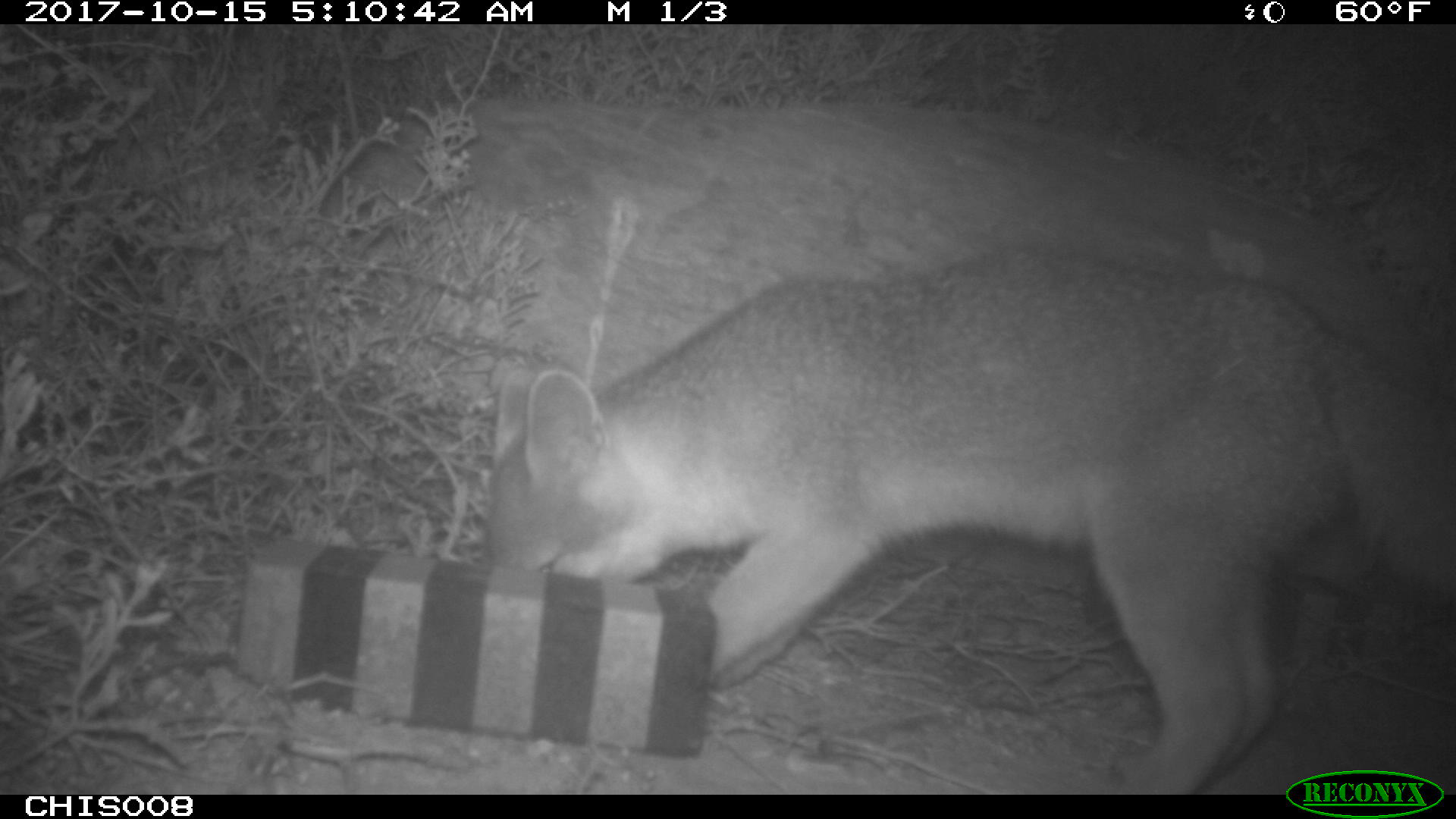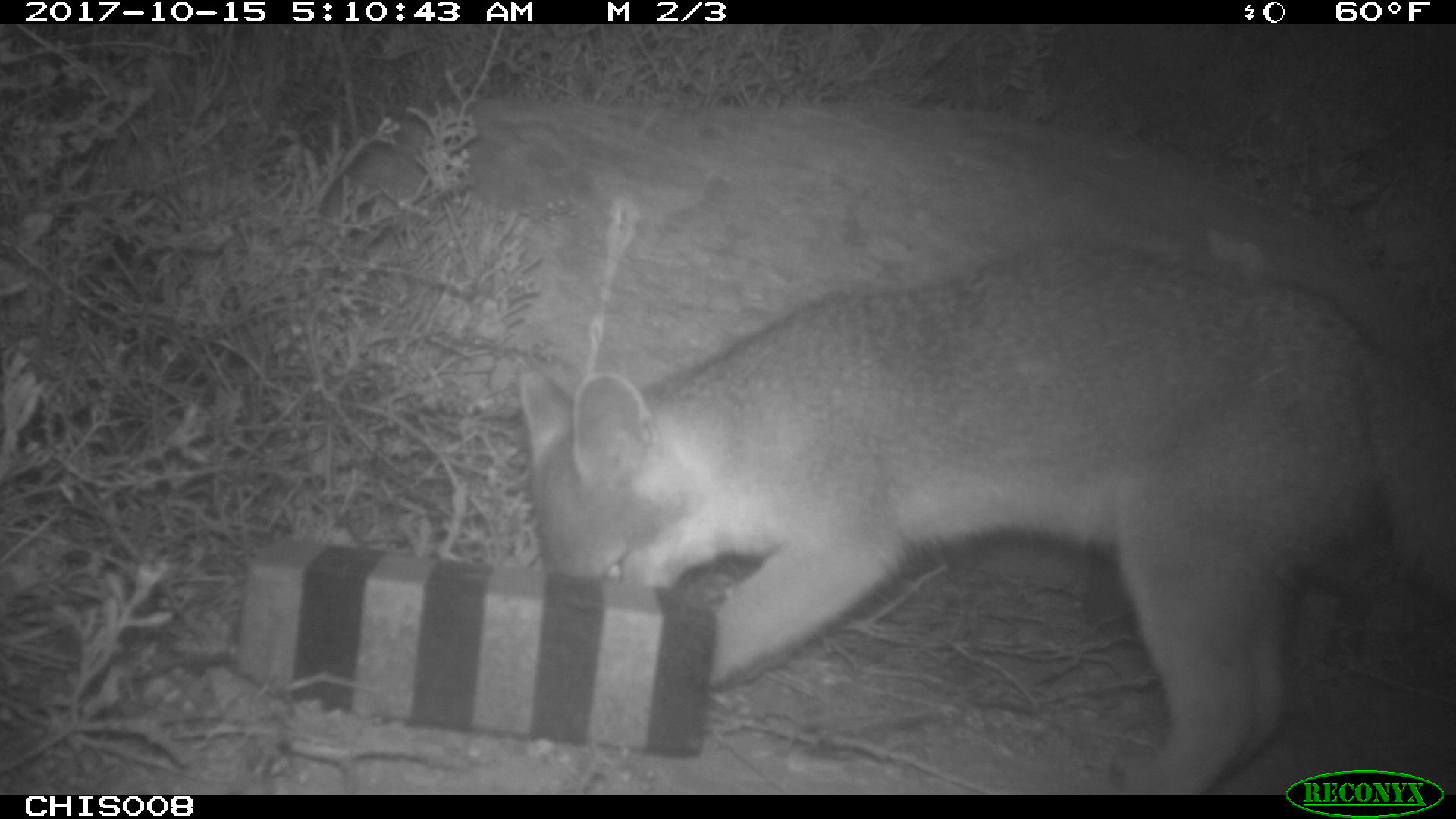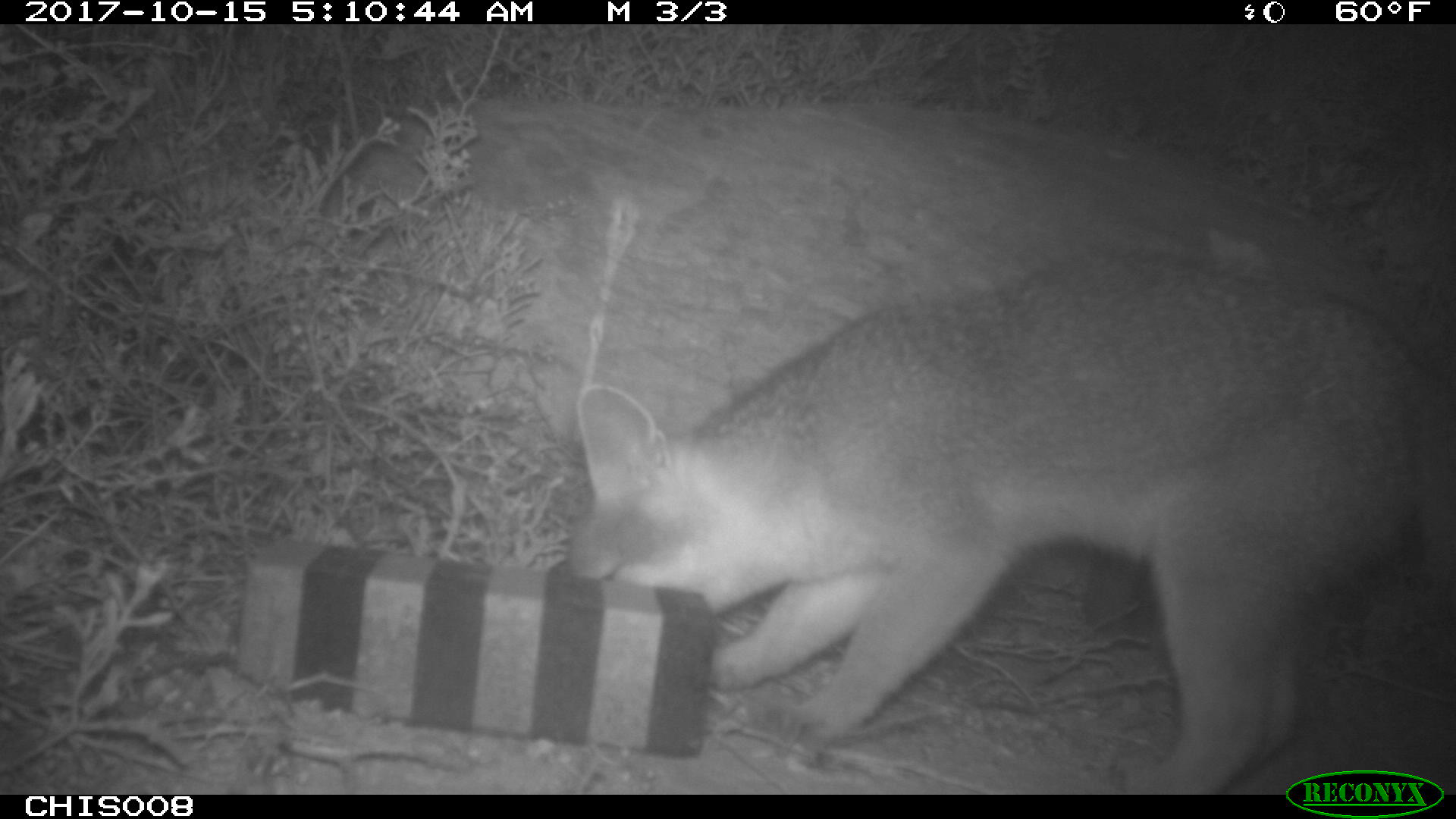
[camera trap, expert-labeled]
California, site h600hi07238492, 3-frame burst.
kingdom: Animalia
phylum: Chordata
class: Mammalia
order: Carnivora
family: Canidae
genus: Urocyon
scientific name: Urocyon littoralis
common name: island fox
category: fox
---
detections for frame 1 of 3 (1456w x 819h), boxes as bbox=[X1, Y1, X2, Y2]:
fox: bbox=[486, 249, 1455, 795]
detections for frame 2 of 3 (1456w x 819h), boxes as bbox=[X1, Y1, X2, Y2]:
fox: bbox=[516, 241, 1455, 792]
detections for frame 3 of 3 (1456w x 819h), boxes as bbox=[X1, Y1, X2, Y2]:
fox: bbox=[566, 255, 1455, 794]